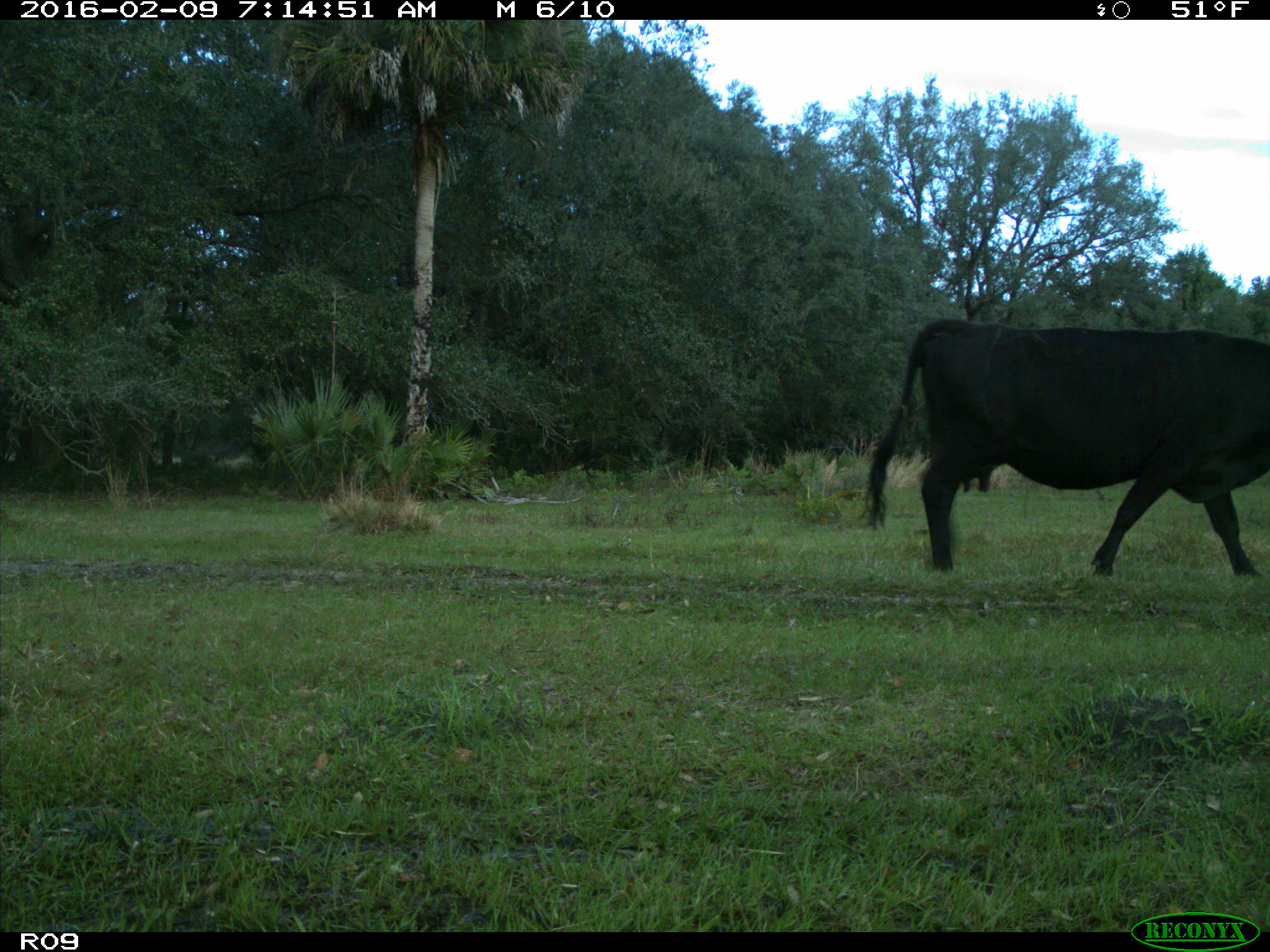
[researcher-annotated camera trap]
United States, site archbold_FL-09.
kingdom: Animalia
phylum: Chordata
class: Mammalia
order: Artiodactyla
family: Bovidae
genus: Bos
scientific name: Bos taurus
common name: domestic cow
Bos taurus (domestic cow).